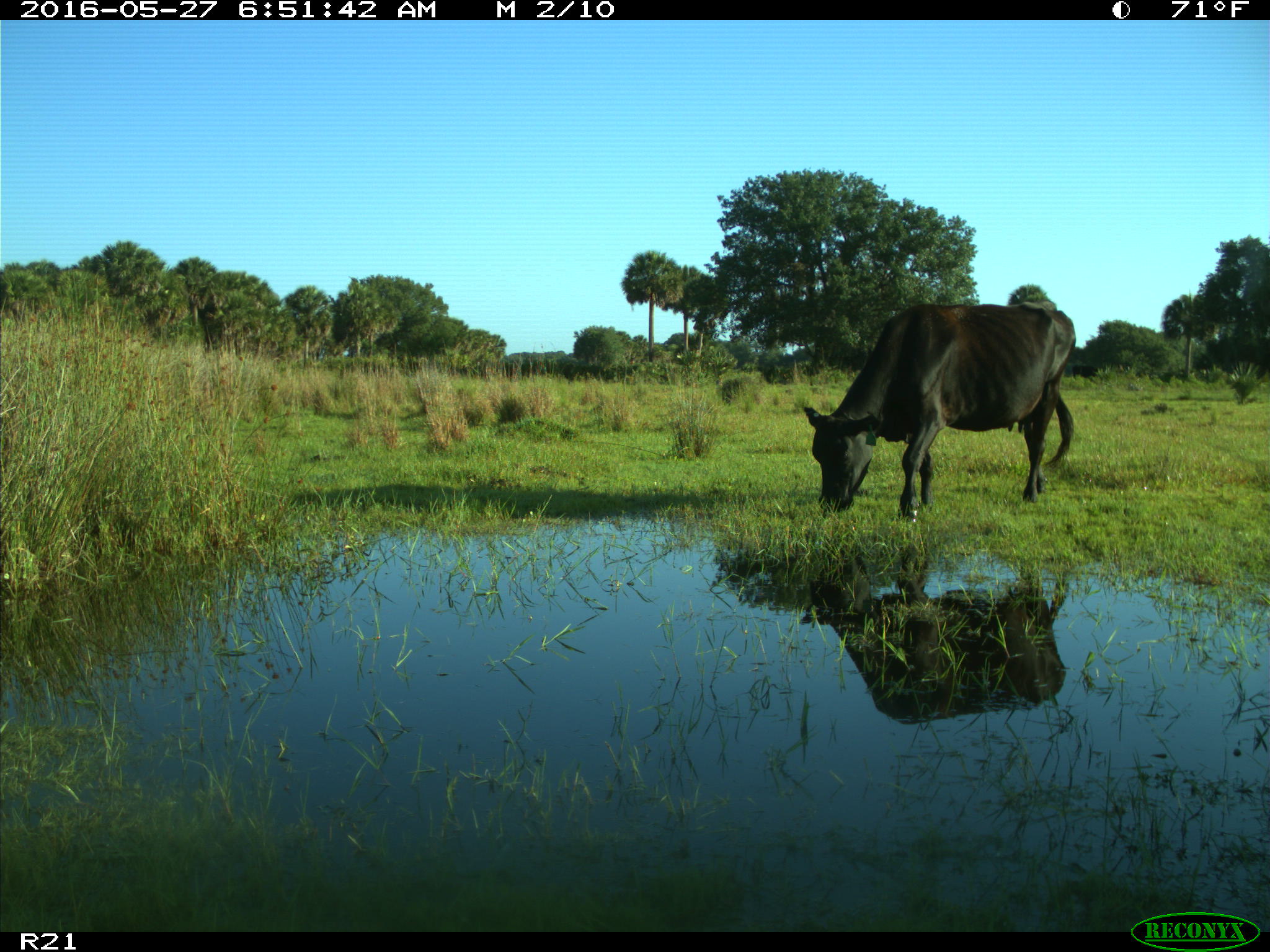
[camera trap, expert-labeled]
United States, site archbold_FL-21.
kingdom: Animalia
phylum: Chordata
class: Mammalia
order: Artiodactyla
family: Bovidae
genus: Bos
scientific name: Bos taurus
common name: domestic cow